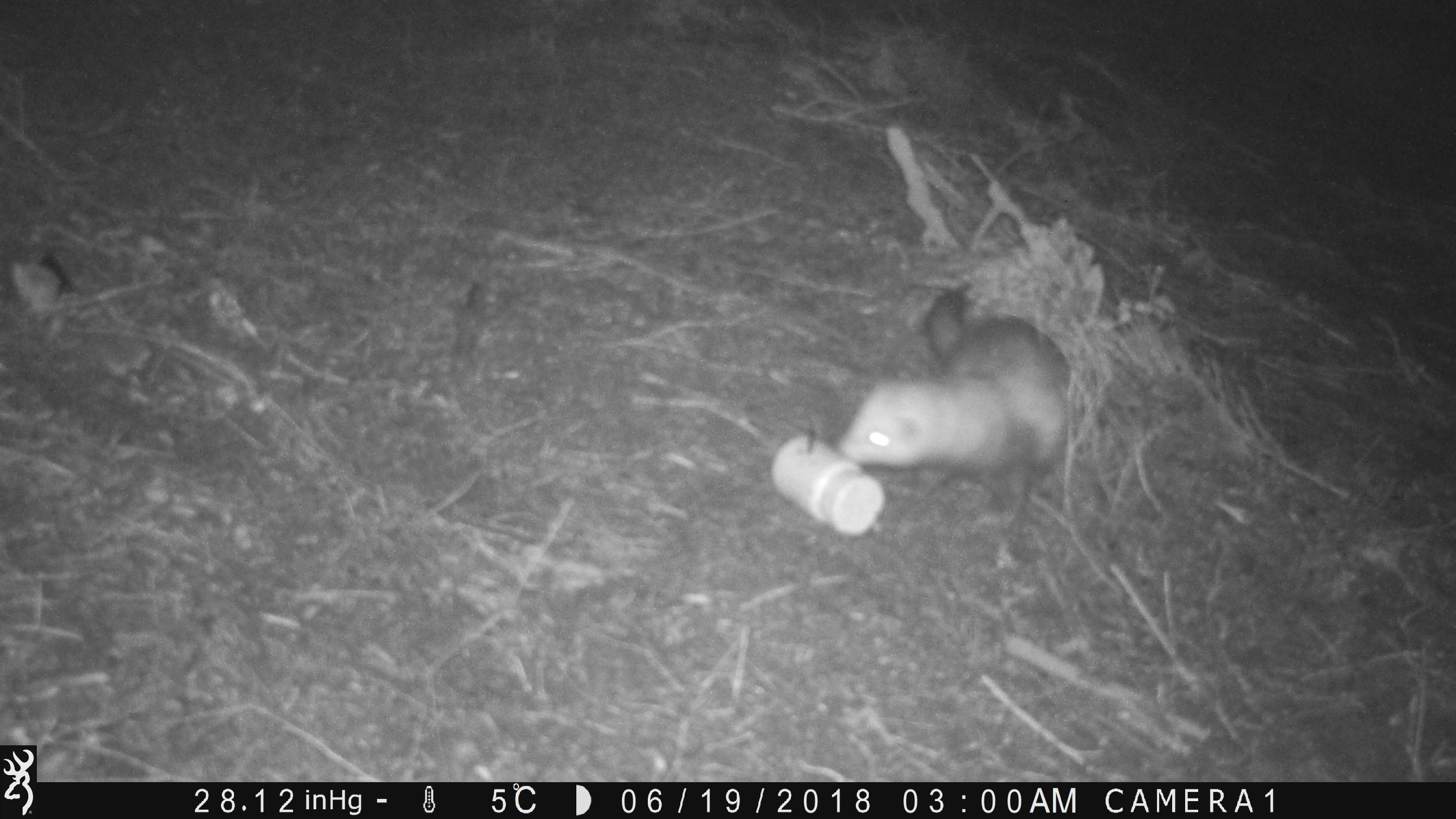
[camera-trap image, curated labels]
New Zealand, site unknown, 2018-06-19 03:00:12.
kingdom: Animalia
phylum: Chordata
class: Mammalia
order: Carnivora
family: Mustelidae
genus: Mustela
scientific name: Mustela furo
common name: ferret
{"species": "ferret (Mustela furo)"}